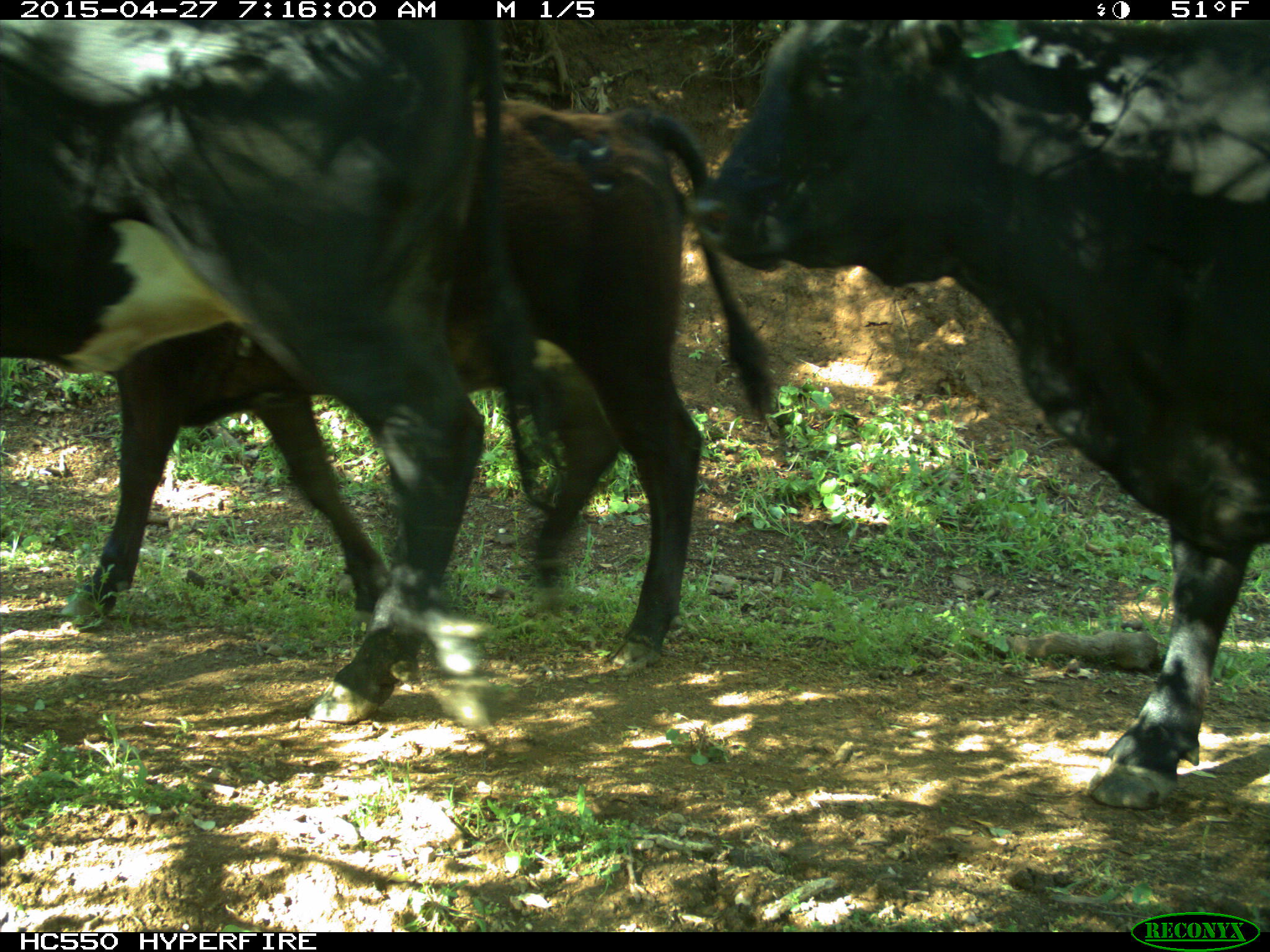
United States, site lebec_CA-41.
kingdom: Animalia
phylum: Chordata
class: Mammalia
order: Artiodactyla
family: Bovidae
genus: Bos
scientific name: Bos taurus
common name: domestic cow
Bos taurus (domestic cow).